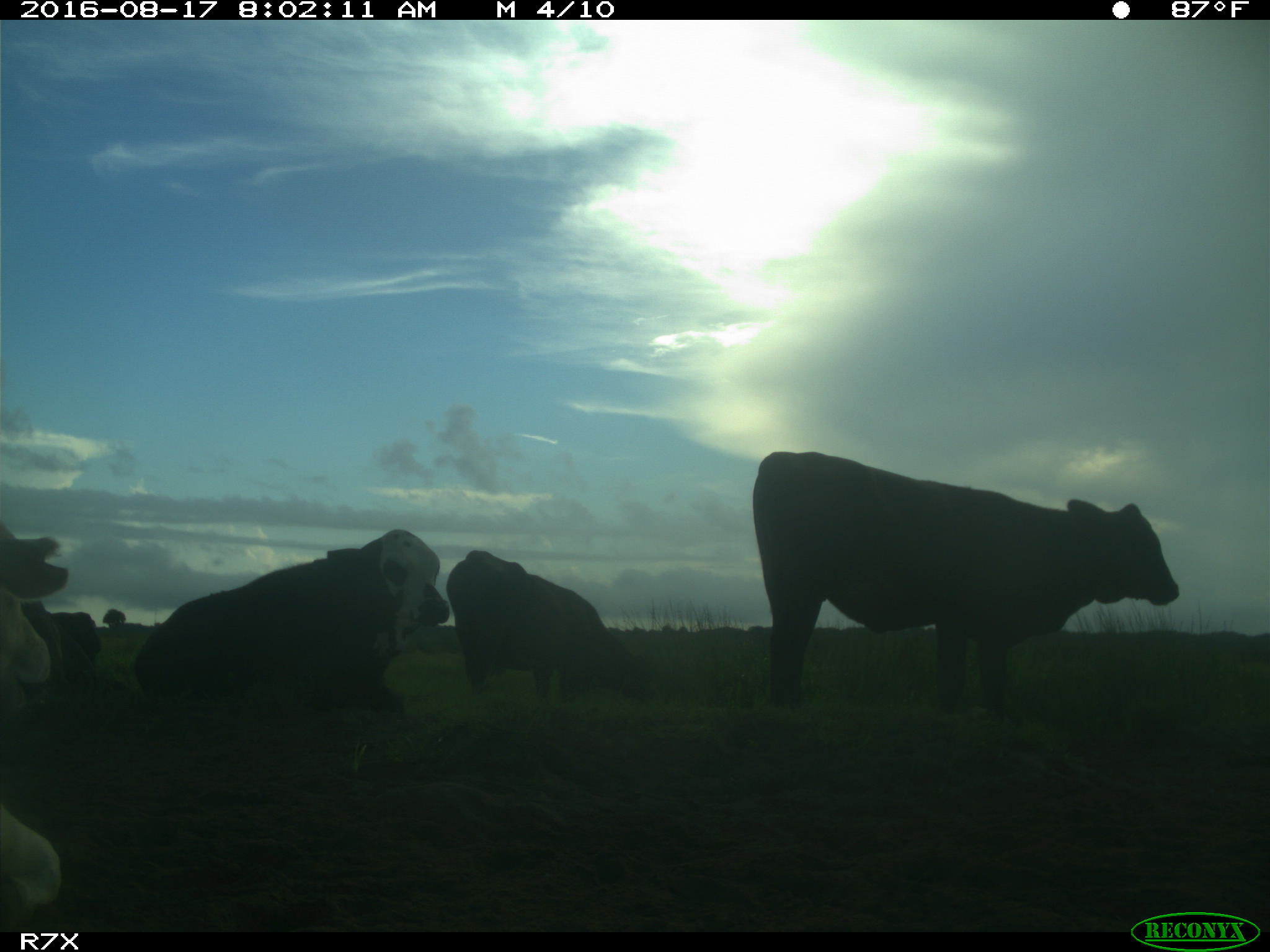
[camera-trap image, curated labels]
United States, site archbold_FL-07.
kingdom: Animalia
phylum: Chordata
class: Mammalia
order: Artiodactyla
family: Bovidae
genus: Bos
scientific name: Bos taurus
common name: domestic cow